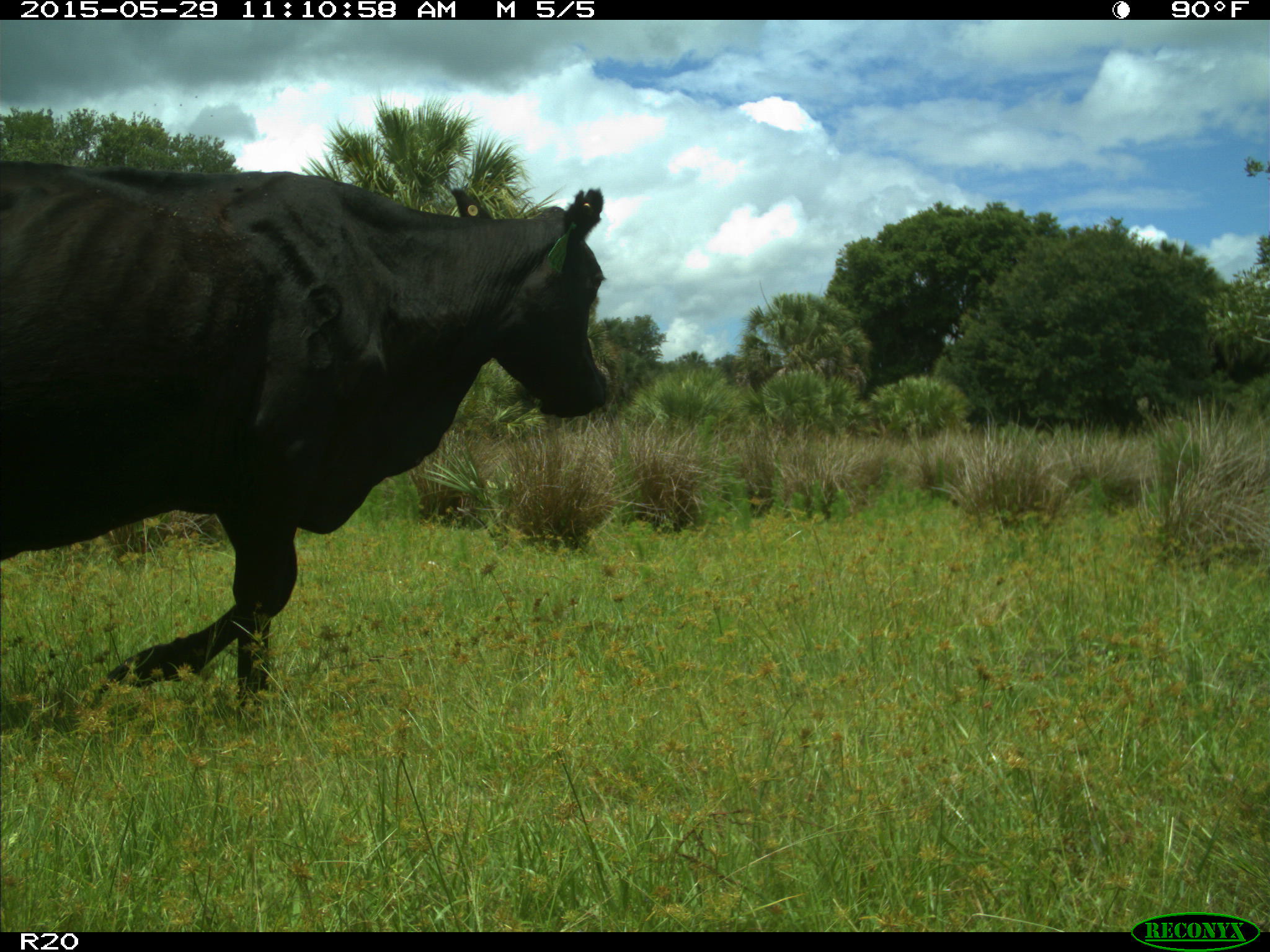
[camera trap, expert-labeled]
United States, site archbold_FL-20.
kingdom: Animalia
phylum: Chordata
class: Mammalia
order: Artiodactyla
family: Bovidae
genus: Bos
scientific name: Bos taurus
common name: domestic cow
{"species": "Bos taurus (domestic cow)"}